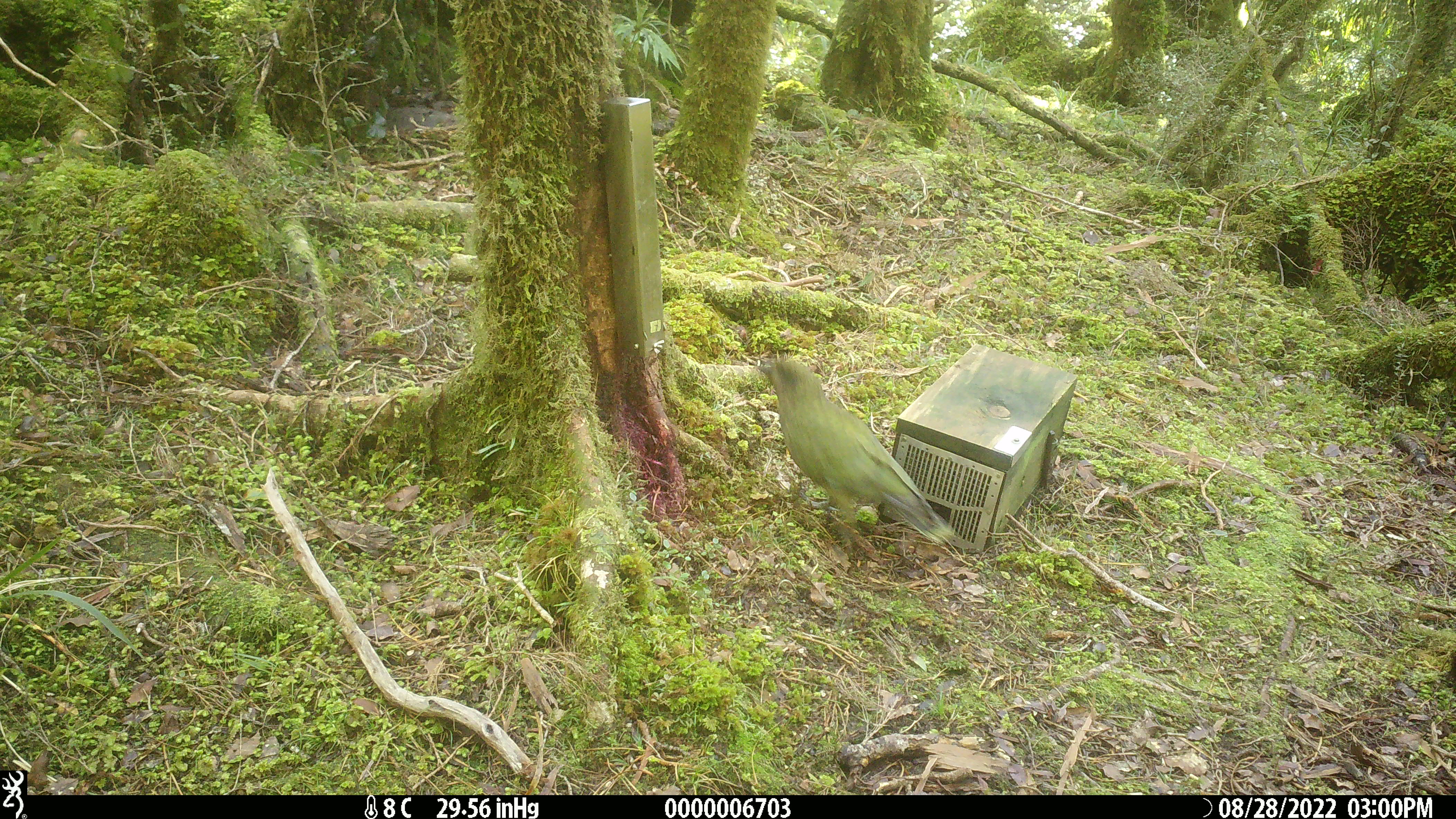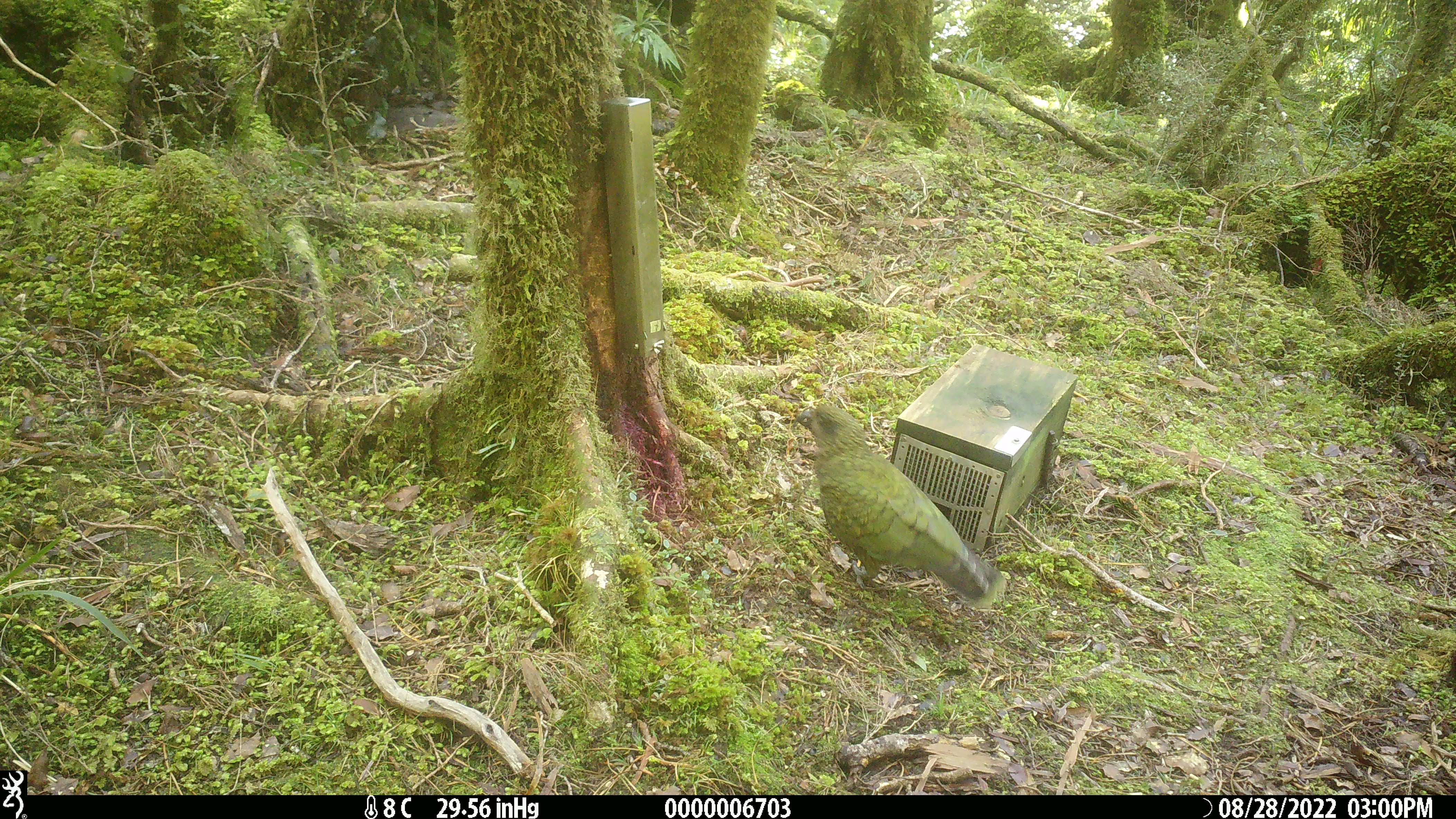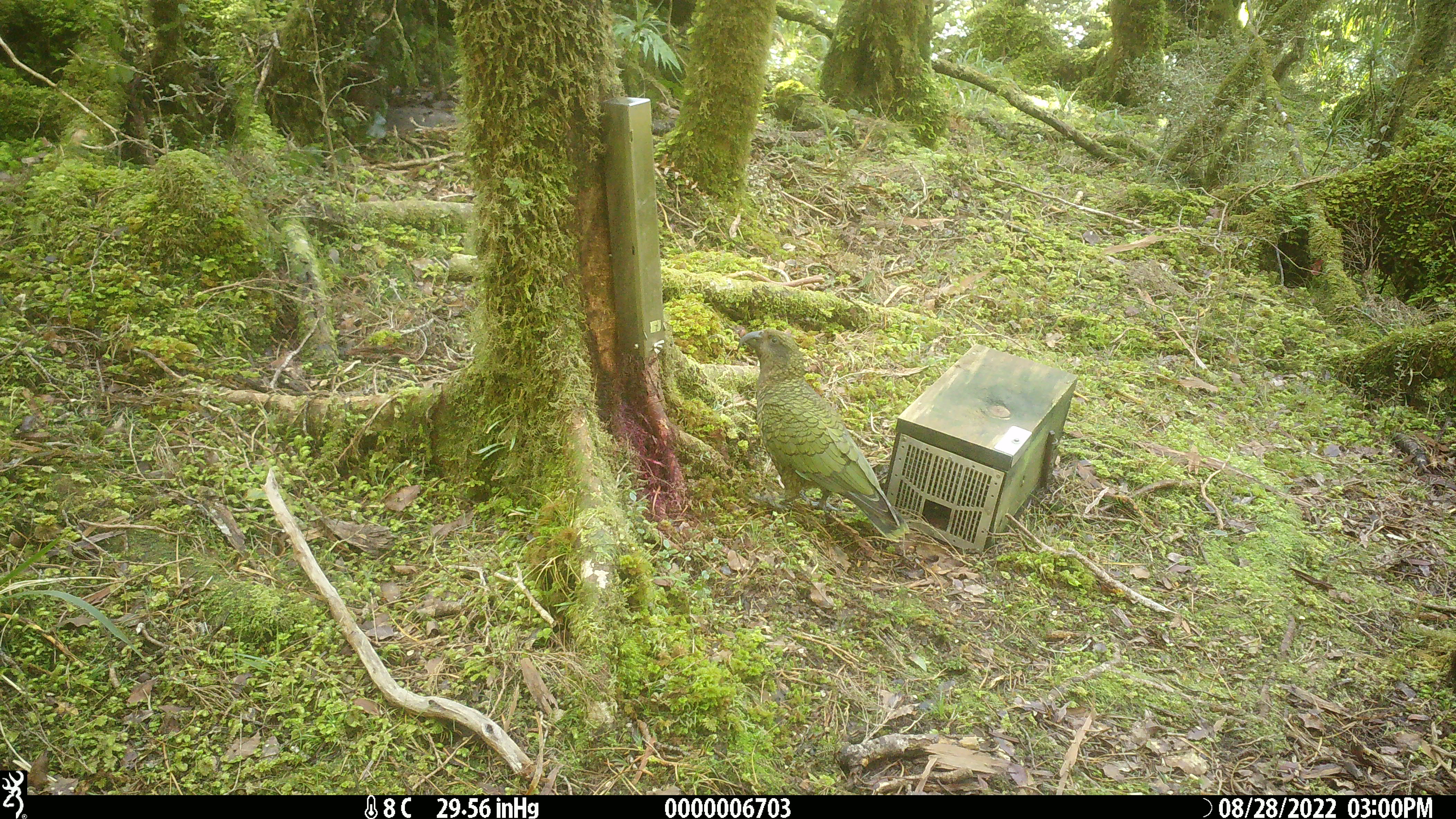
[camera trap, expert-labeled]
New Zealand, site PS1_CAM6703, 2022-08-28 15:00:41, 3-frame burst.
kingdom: Animalia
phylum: Chordata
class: Aves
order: Psittaciformes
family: Strigopidae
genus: Nestor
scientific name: Nestor notabilis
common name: kea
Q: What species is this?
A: Kea (Nestor notabilis).